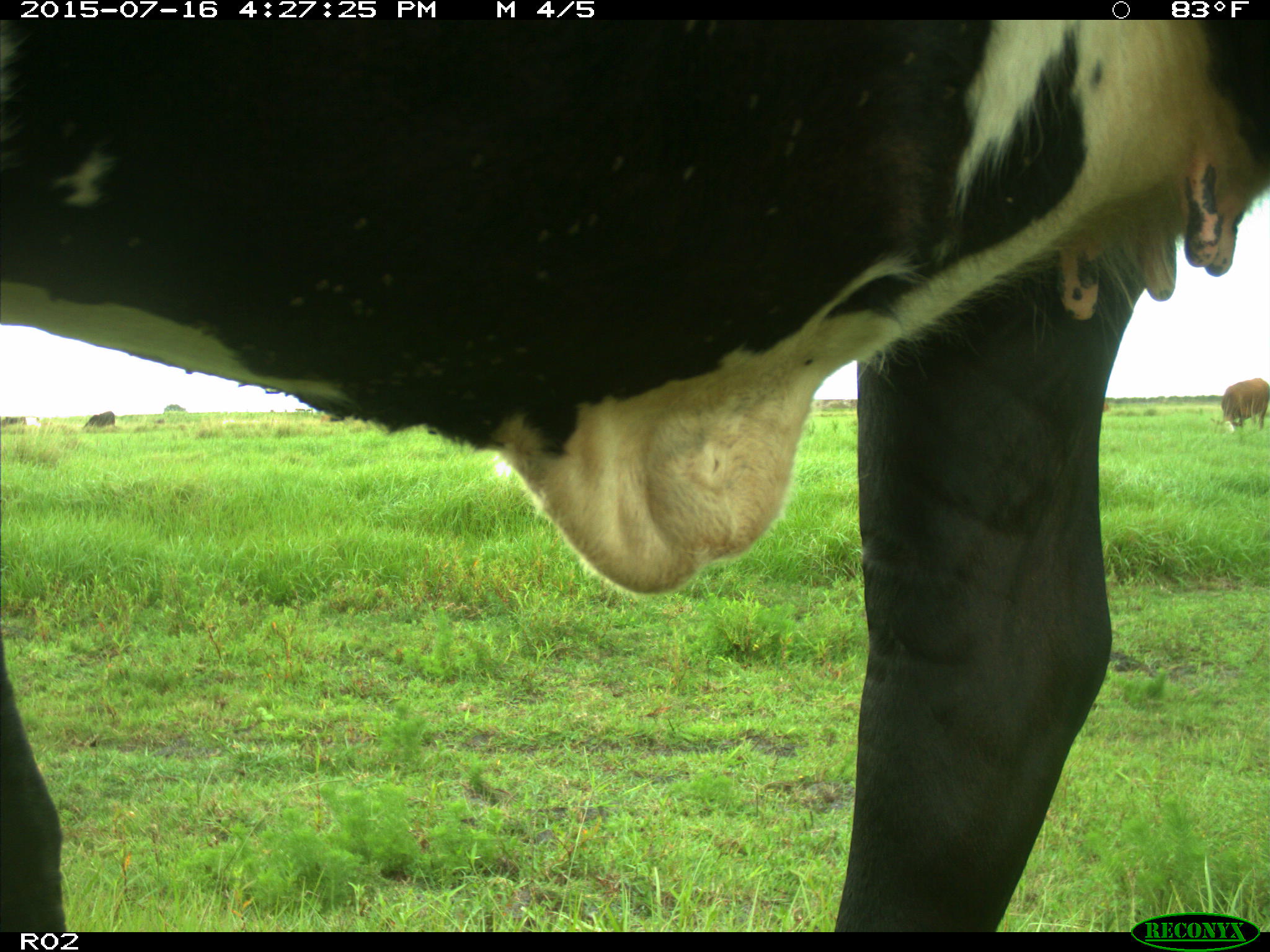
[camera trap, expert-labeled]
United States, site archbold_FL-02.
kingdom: Animalia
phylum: Chordata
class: Mammalia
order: Artiodactyla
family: Bovidae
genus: Bos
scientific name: Bos taurus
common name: domestic cow